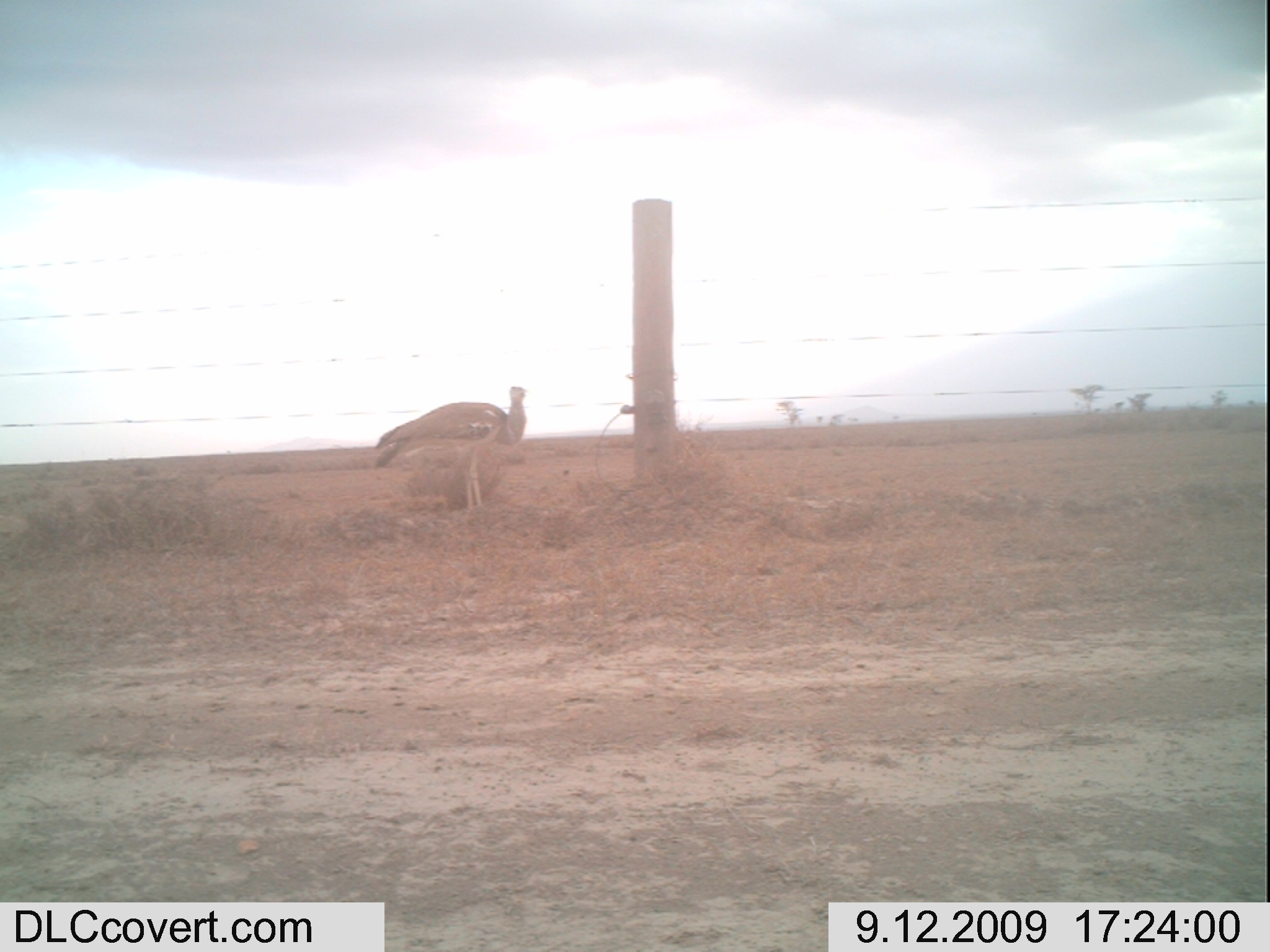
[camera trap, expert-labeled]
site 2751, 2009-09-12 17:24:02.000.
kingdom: Animalia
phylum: Chordata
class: Aves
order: Otidiformes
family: Otididae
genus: Ardeotis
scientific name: Ardeotis kori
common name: kori bustard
Ardeotis kori (kori bustard), count 1.